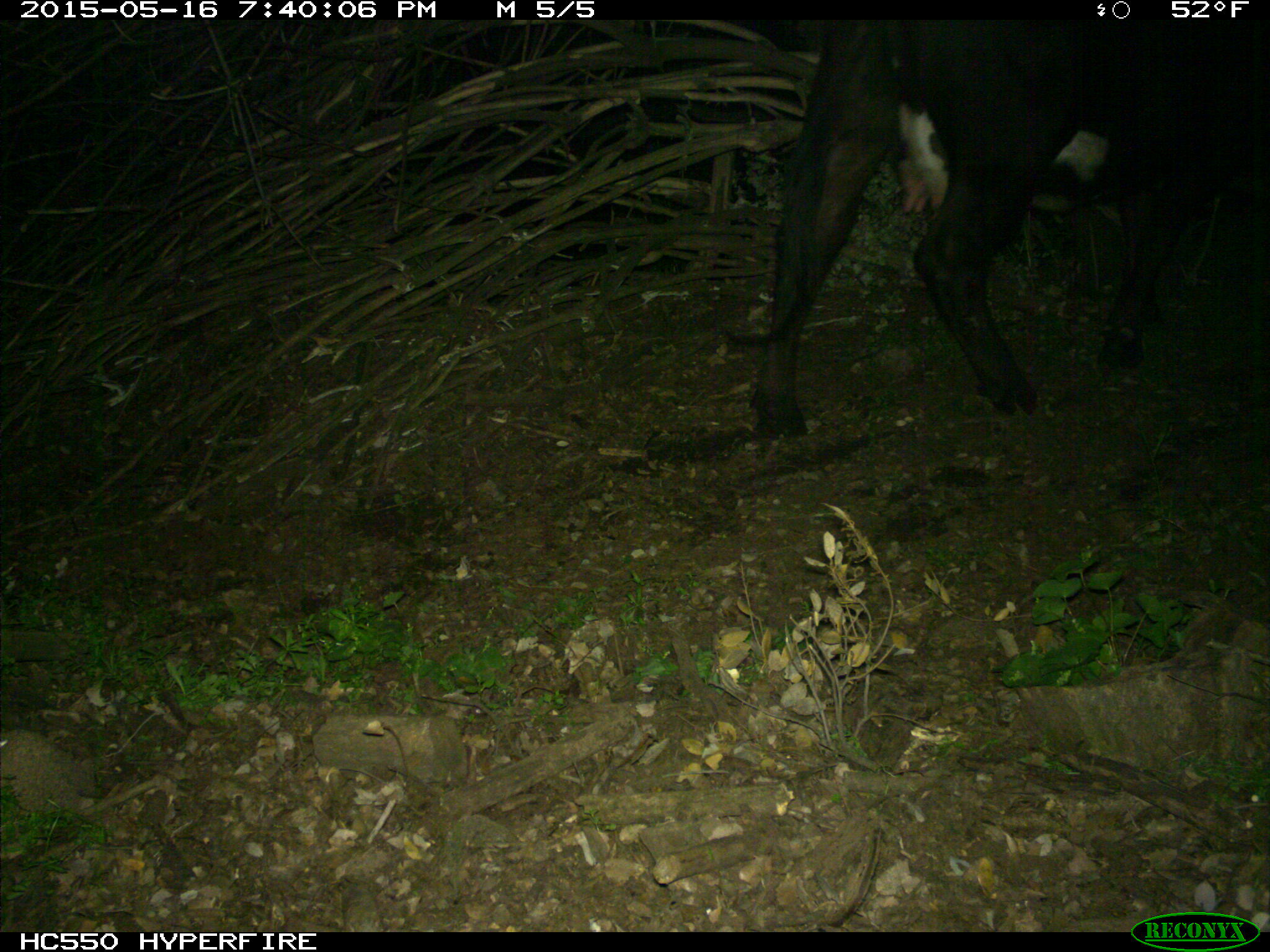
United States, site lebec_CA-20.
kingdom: Animalia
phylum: Chordata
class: Mammalia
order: Artiodactyla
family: Bovidae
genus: Bos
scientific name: Bos taurus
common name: domestic cow